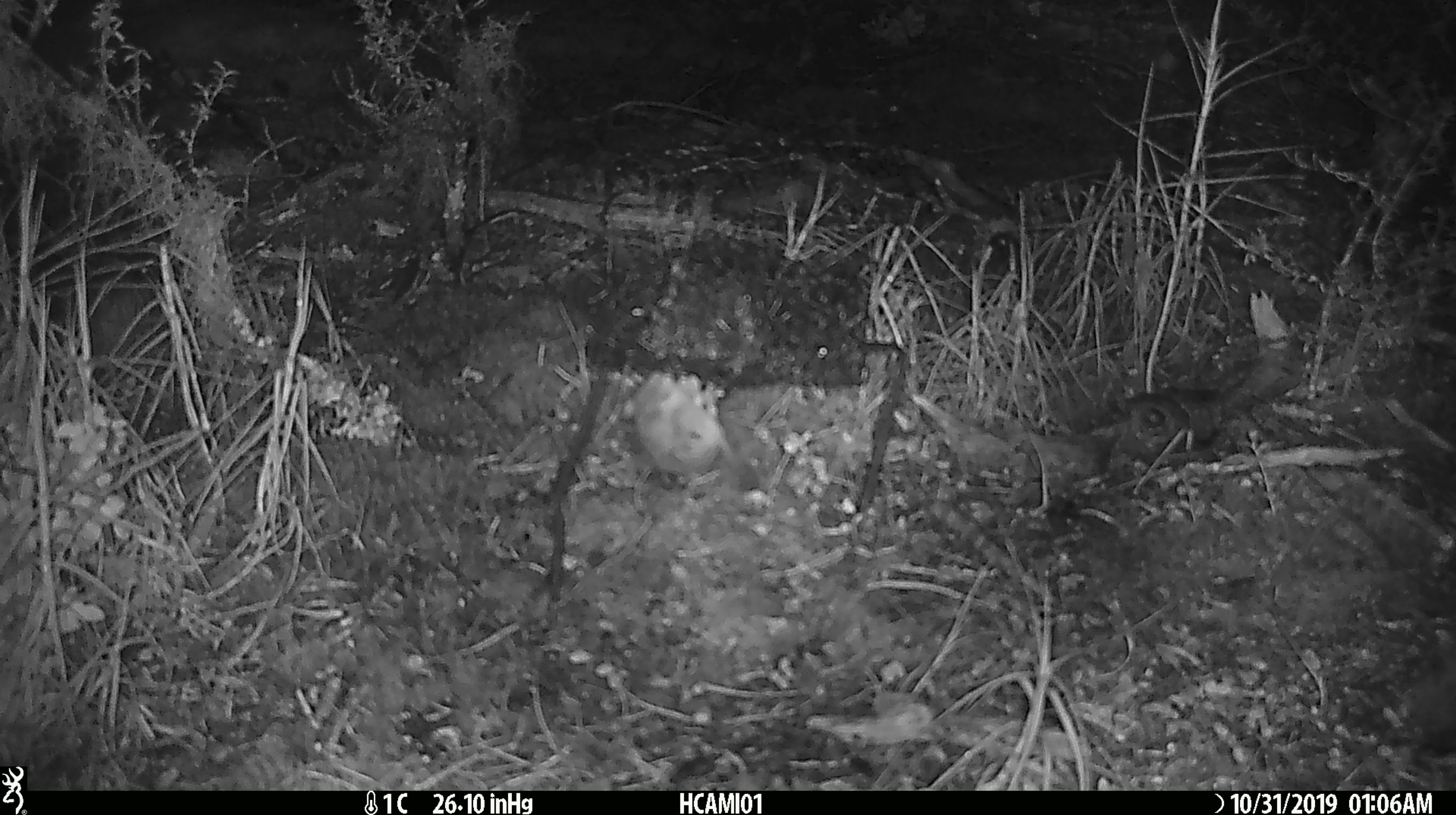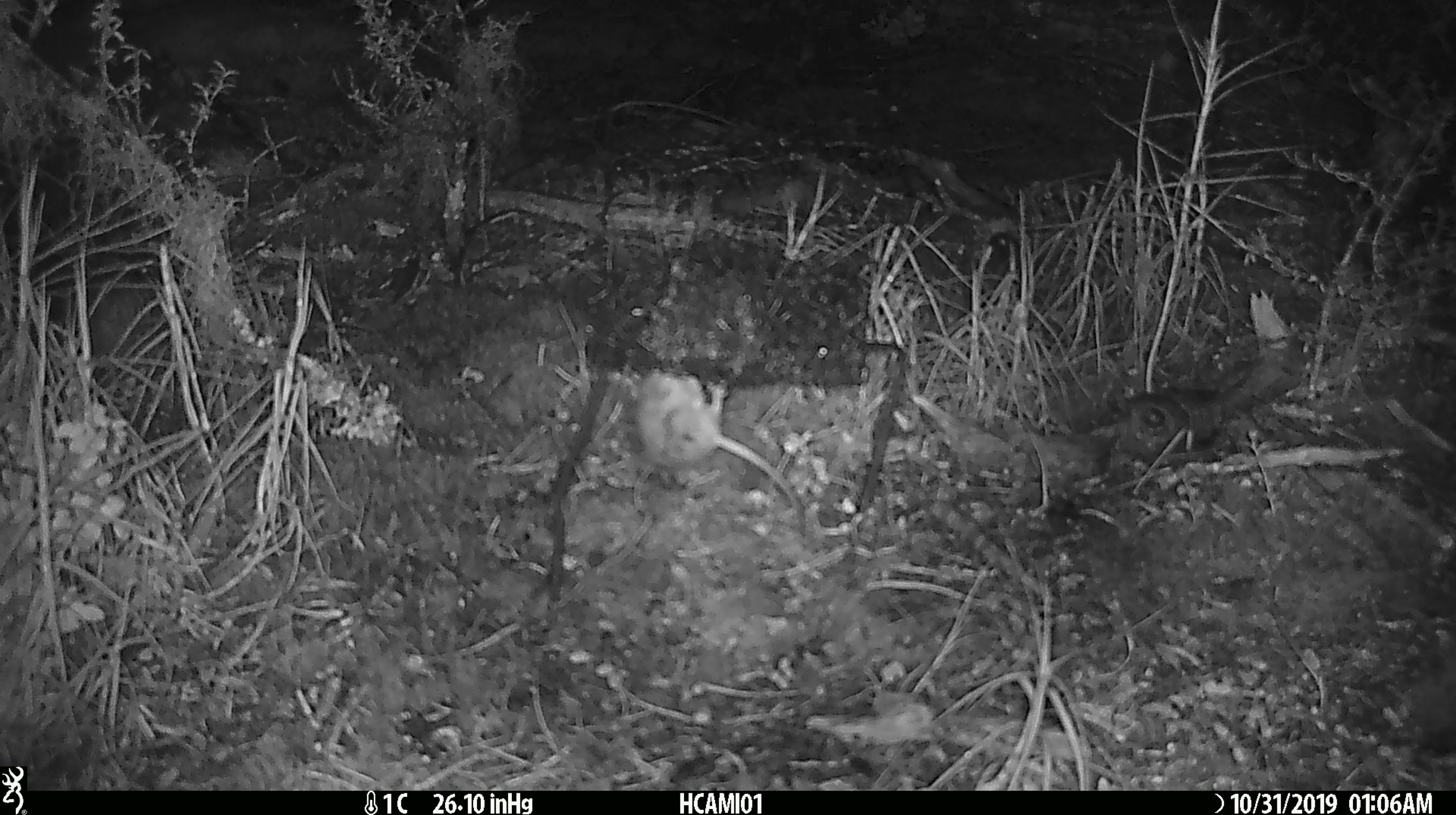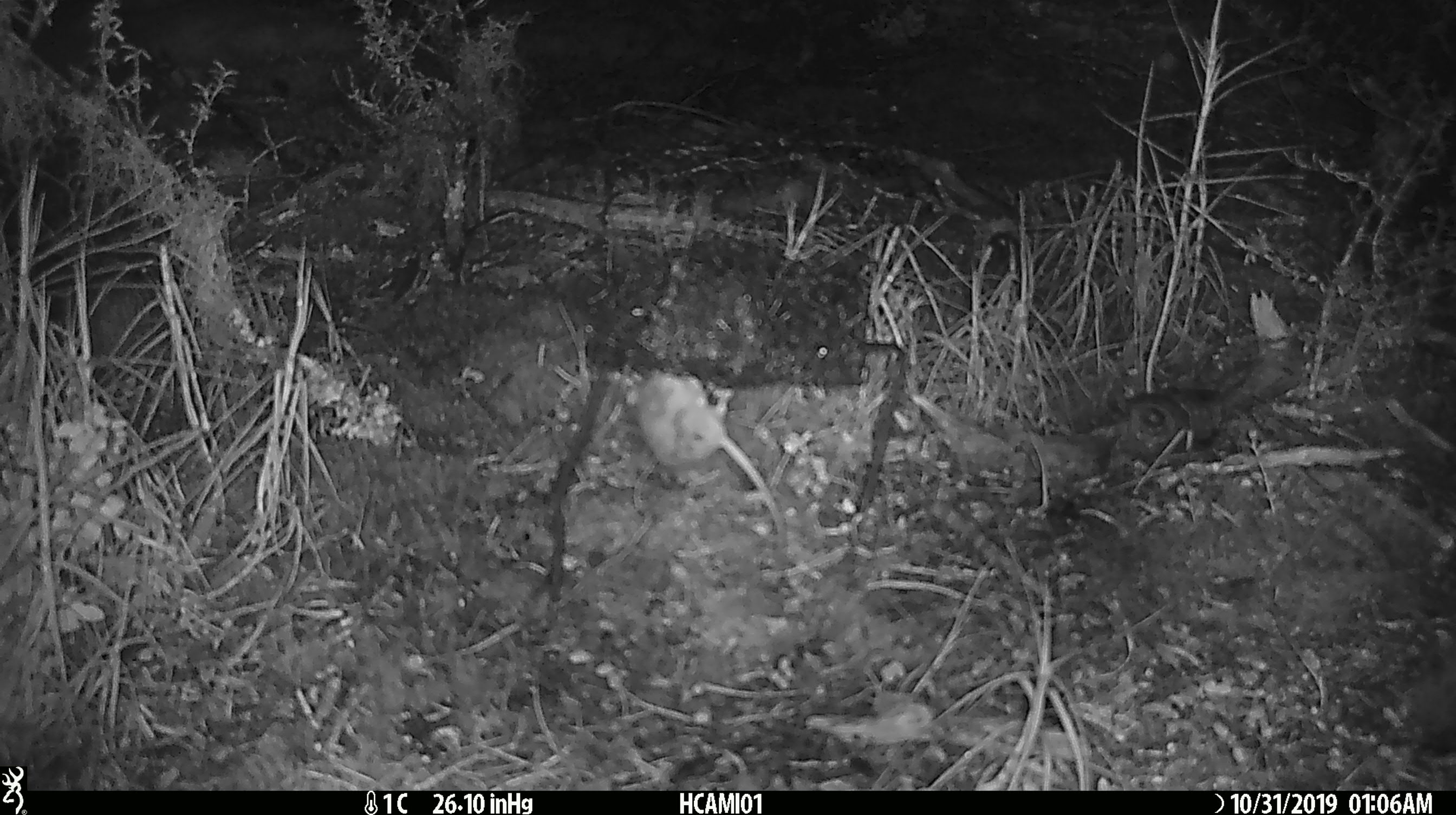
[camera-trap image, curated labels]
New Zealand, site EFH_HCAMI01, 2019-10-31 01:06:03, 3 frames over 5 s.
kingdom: Animalia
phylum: Chordata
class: Mammalia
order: Rodentia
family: Muridae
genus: Mus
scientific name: Mus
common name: mouse